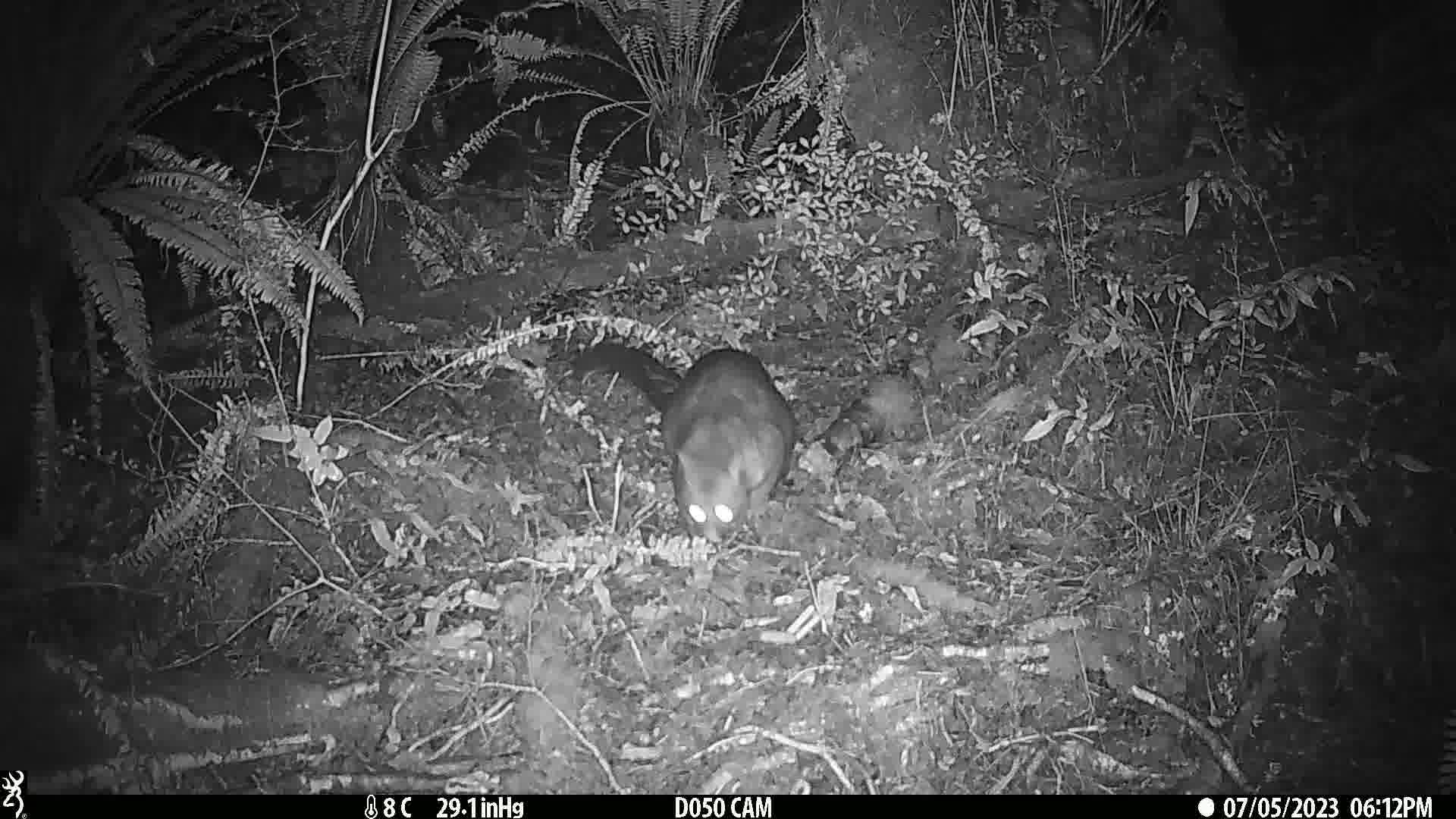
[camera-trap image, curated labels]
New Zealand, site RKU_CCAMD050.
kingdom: Animalia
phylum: Chordata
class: Mammalia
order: Diprotodontia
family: Phalangeridae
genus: Trichosurus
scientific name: Trichosurus vulpecula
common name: common brushtail possum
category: possum